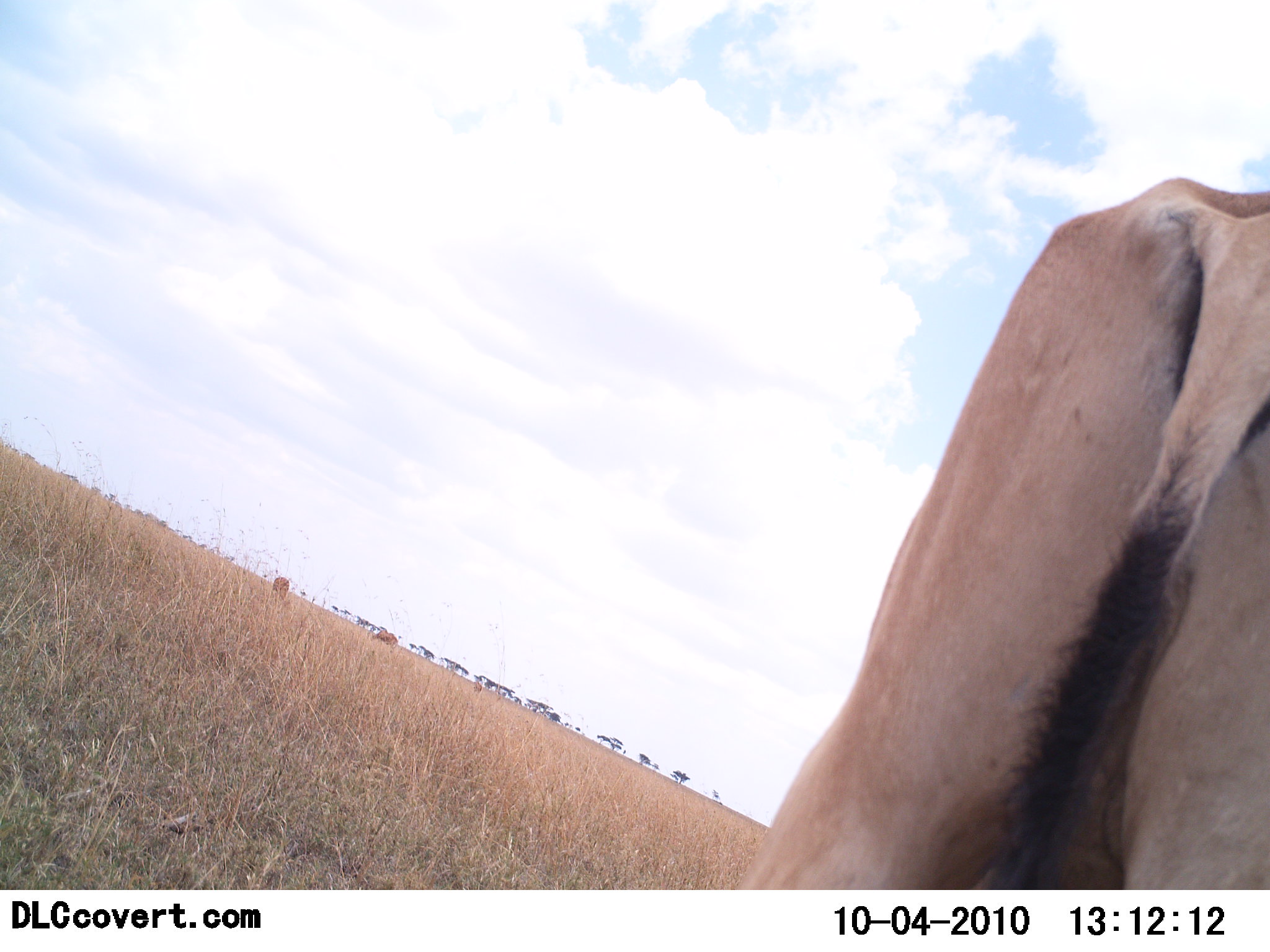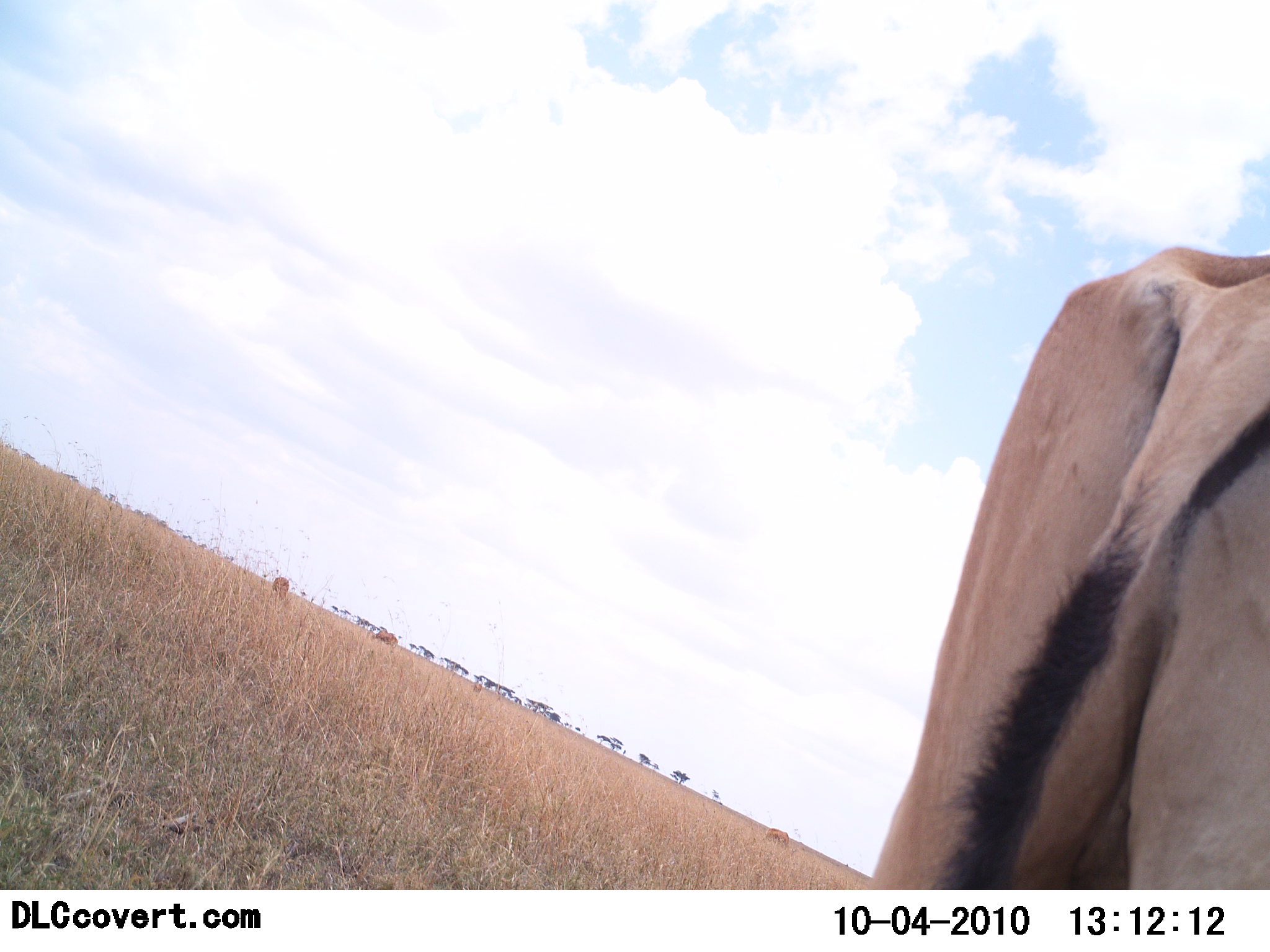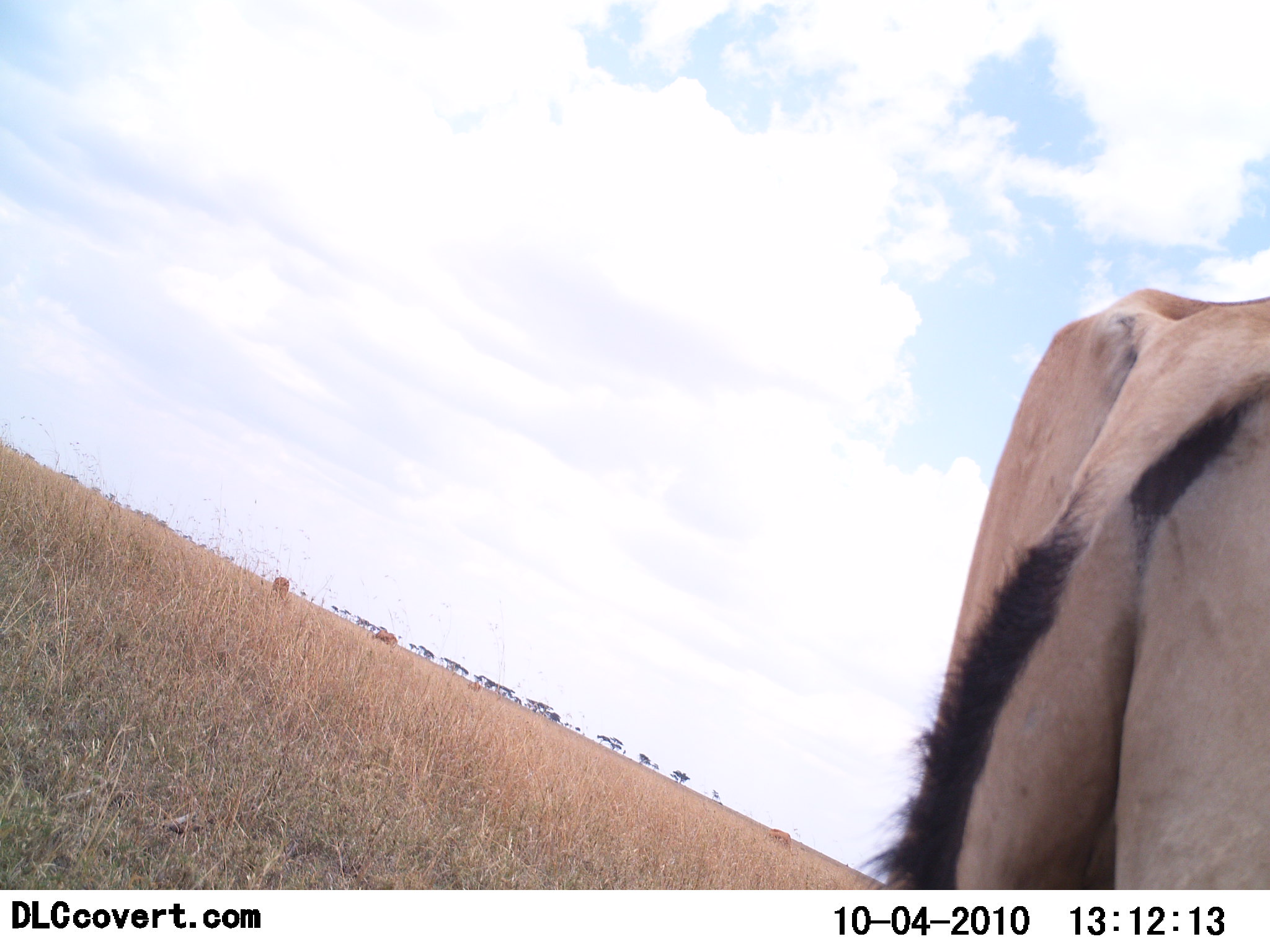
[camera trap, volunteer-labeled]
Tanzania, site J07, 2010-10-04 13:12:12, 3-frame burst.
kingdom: Animalia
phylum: Chordata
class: Mammalia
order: Artiodactyla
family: Bovidae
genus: Alcelaphus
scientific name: Alcelaphus buselaphus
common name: hartebeest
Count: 3.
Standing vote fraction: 58%.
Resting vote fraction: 8%.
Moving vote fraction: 42%.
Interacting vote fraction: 0%.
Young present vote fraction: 0%.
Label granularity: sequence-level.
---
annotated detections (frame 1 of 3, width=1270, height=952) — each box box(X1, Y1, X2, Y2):
animal: box(739, 174, 1269, 889)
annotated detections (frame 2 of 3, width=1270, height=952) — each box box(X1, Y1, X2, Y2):
animal: box(862, 244, 1269, 889)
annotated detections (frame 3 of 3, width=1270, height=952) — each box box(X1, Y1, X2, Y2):
animal: box(853, 290, 1269, 891)